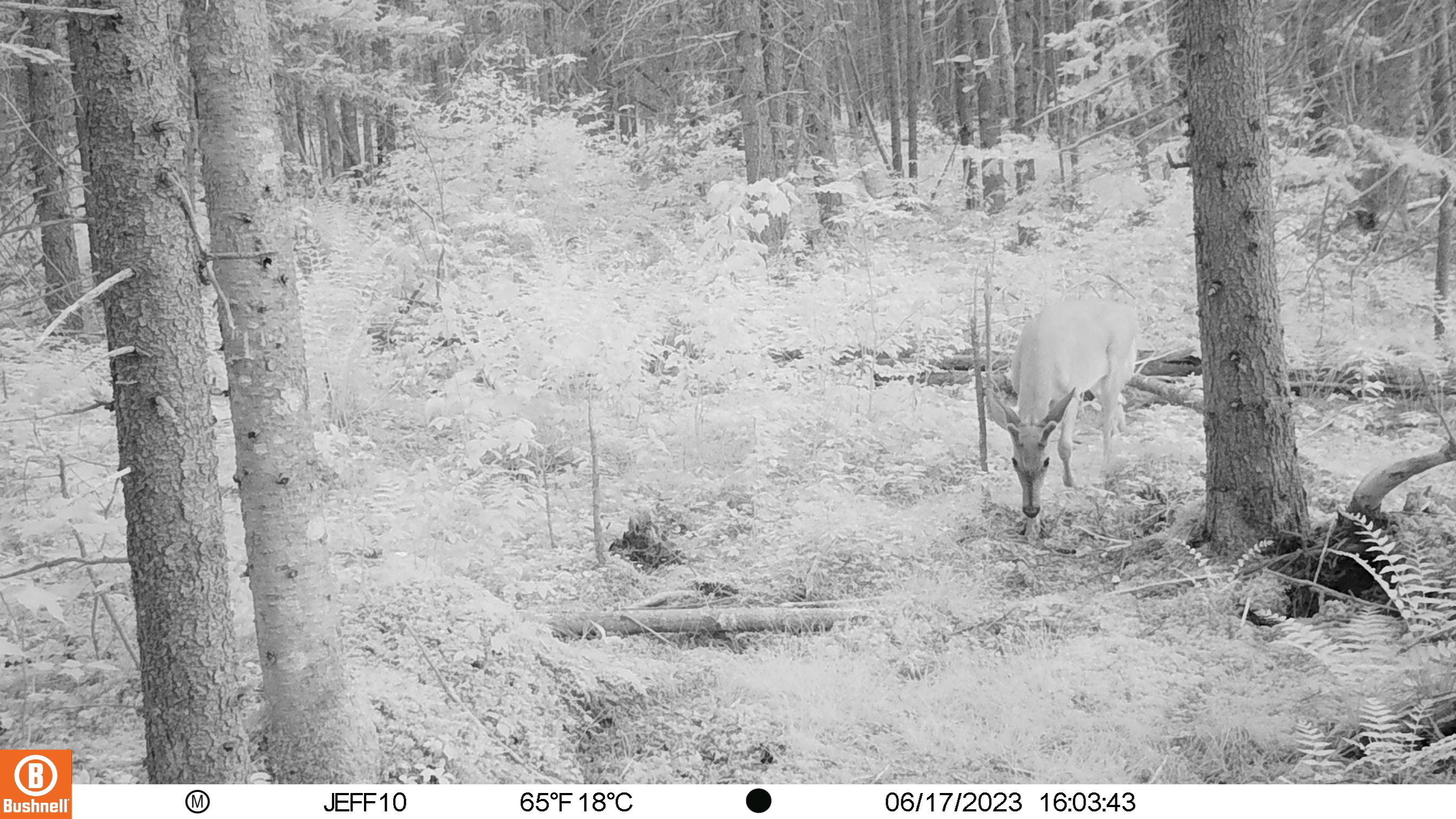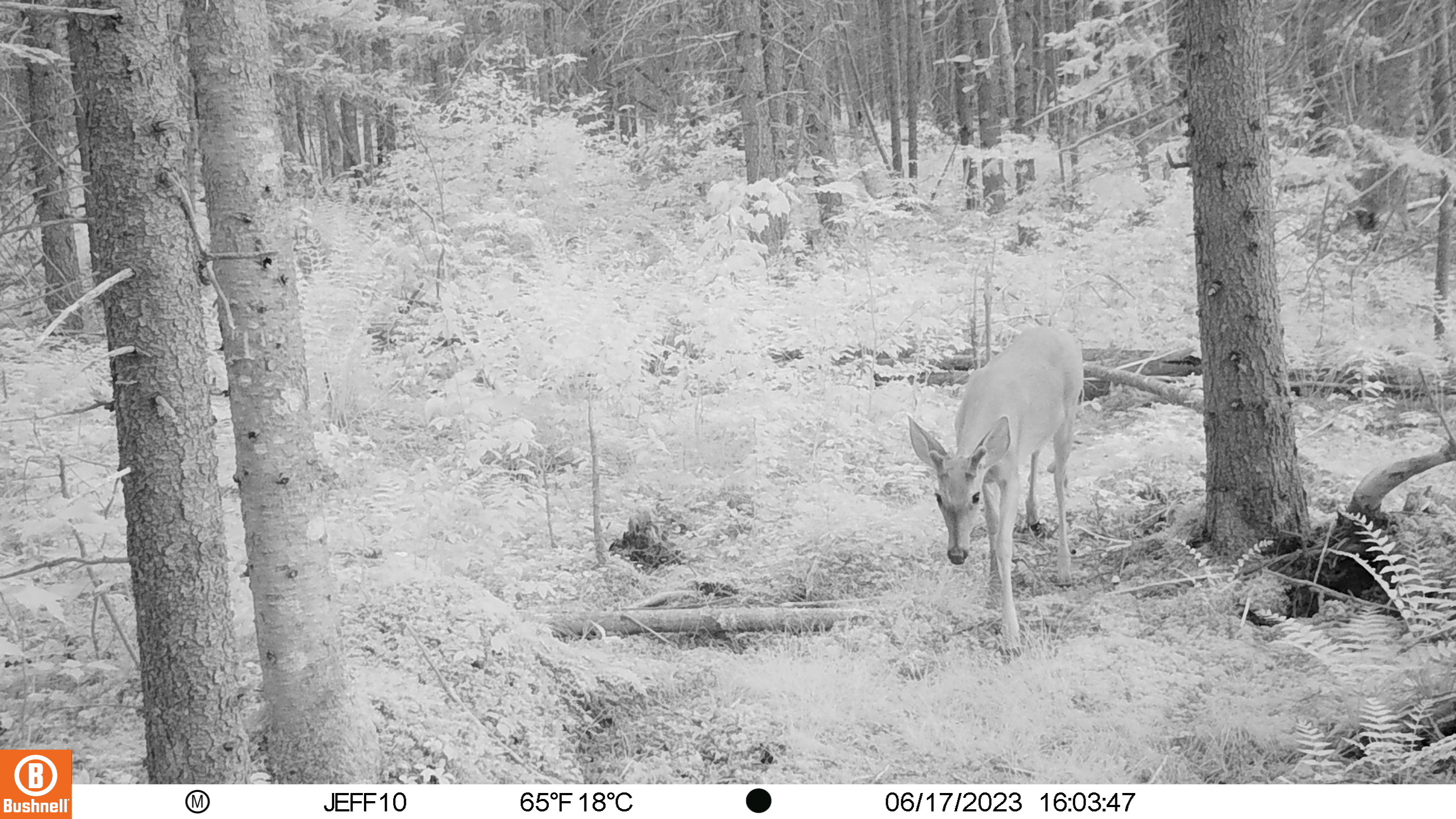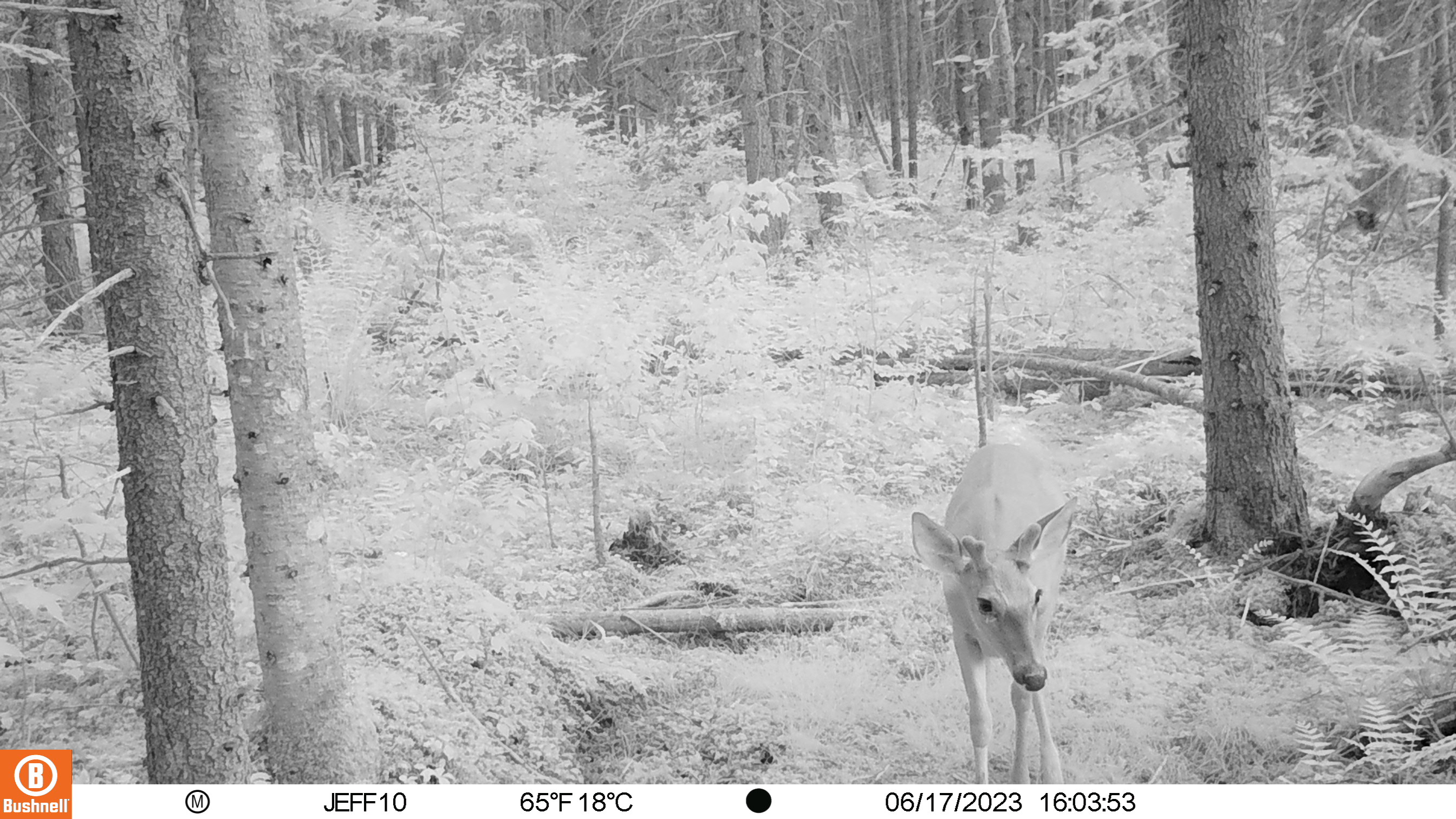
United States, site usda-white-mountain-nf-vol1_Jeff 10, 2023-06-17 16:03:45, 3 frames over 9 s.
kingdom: Animalia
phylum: Chordata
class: Mammalia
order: Artiodactyla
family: Cervidae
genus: Odocoileus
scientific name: Odocoileus virginianus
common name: white-tailed deer